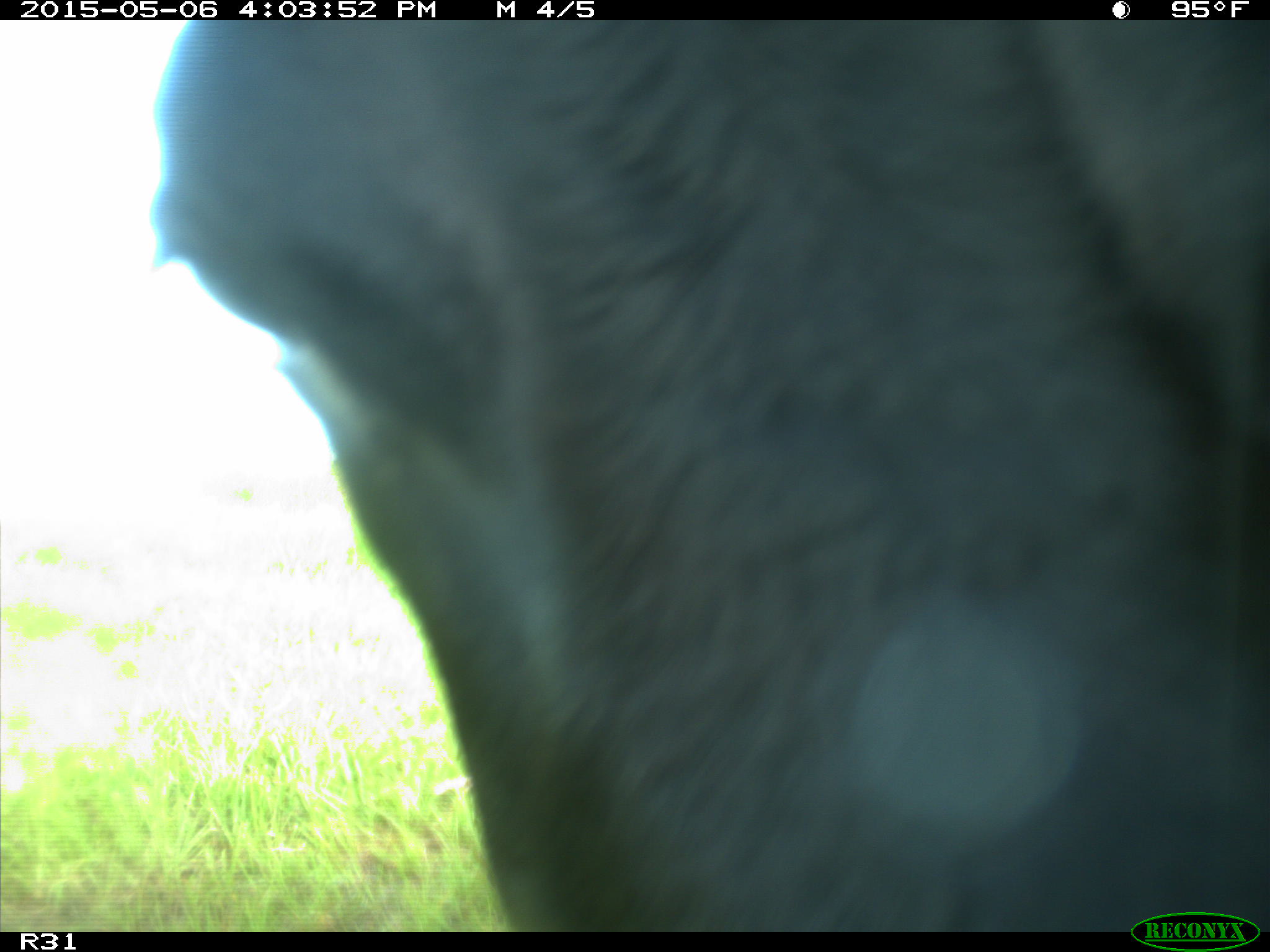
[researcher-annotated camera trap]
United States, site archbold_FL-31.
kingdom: Animalia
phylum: Chordata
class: Mammalia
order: Artiodactyla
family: Bovidae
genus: Bos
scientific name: Bos taurus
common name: domestic cow